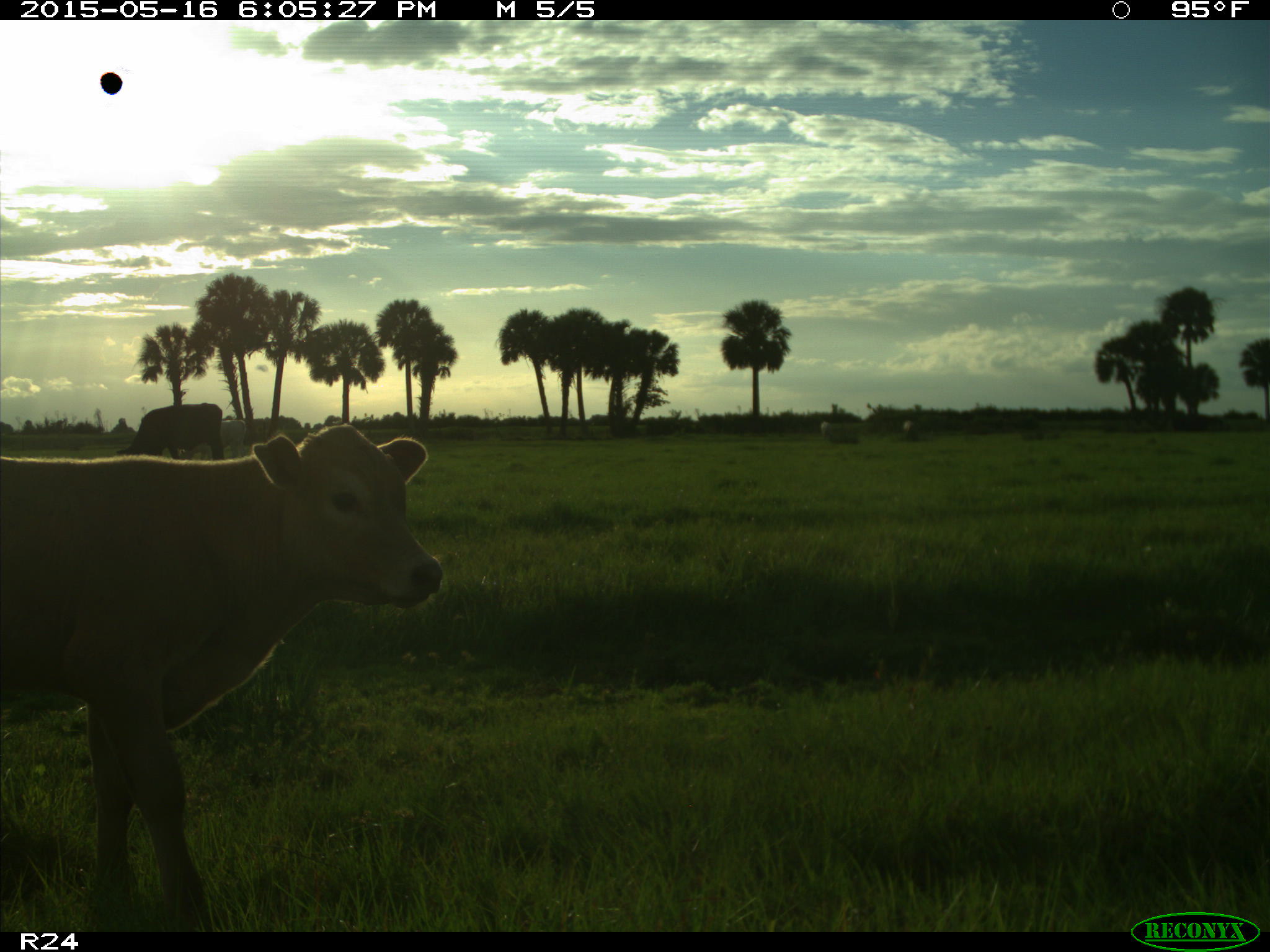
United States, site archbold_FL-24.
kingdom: Animalia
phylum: Chordata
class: Mammalia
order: Artiodactyla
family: Bovidae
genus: Bos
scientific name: Bos taurus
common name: domestic cow